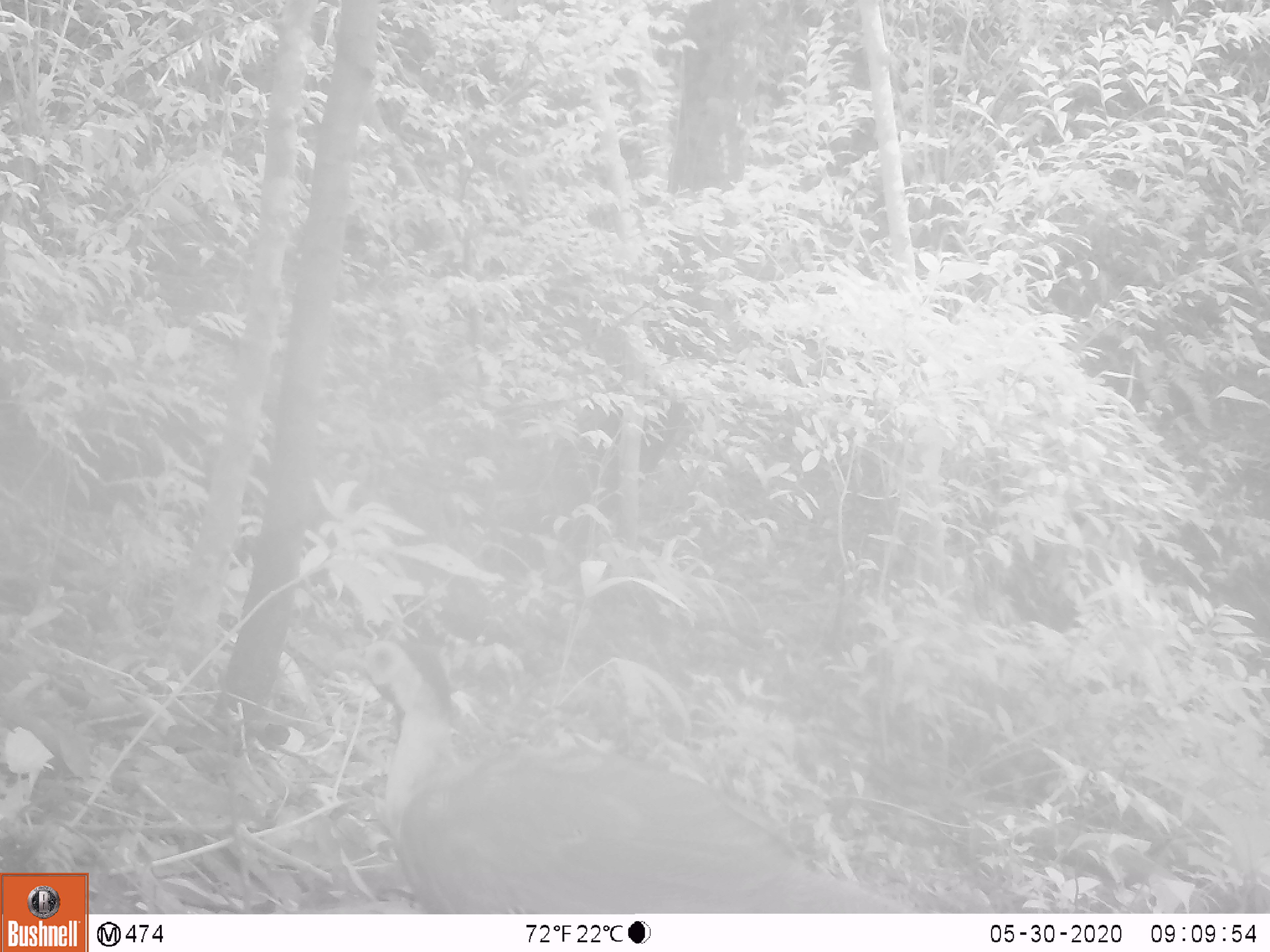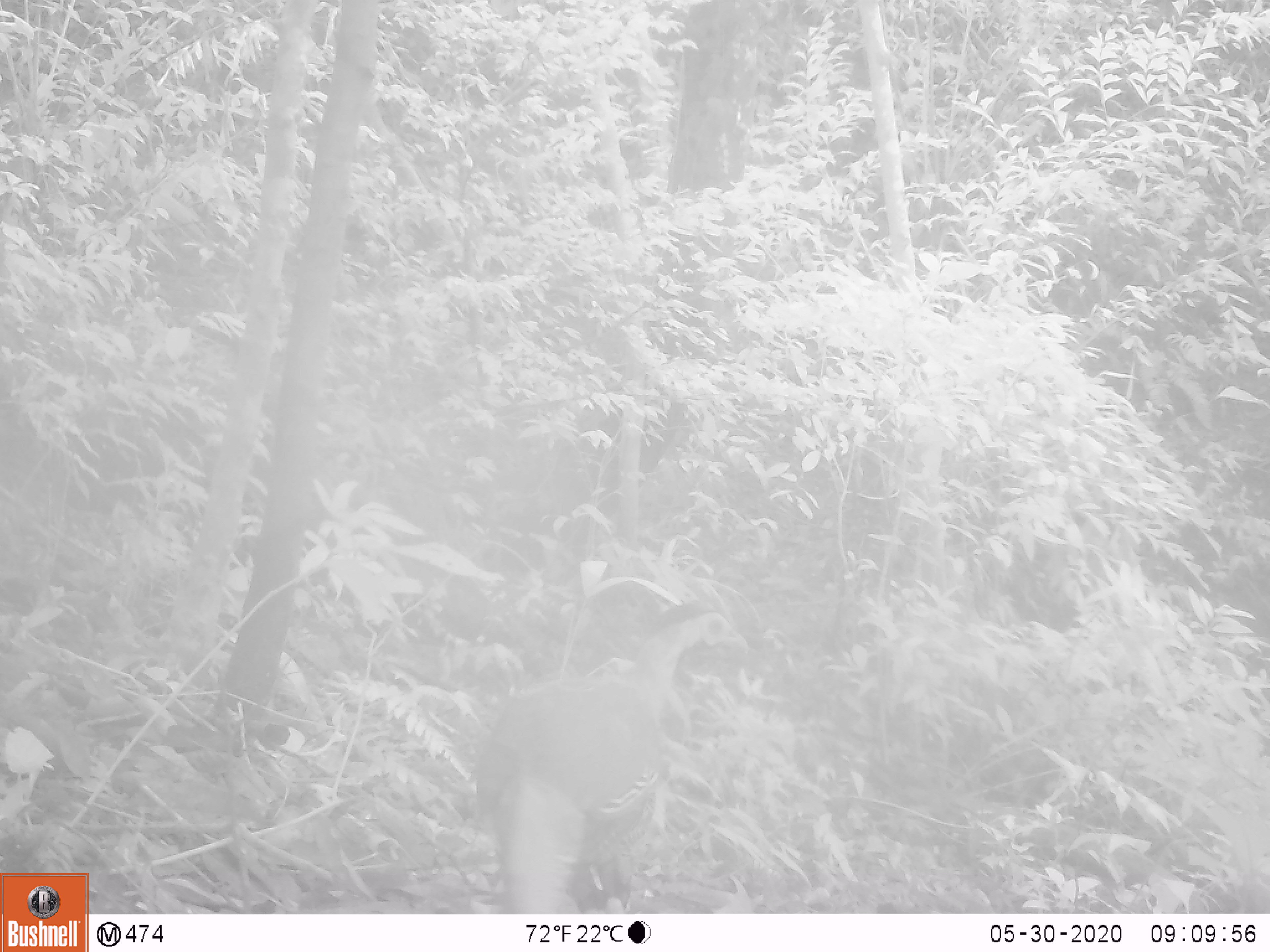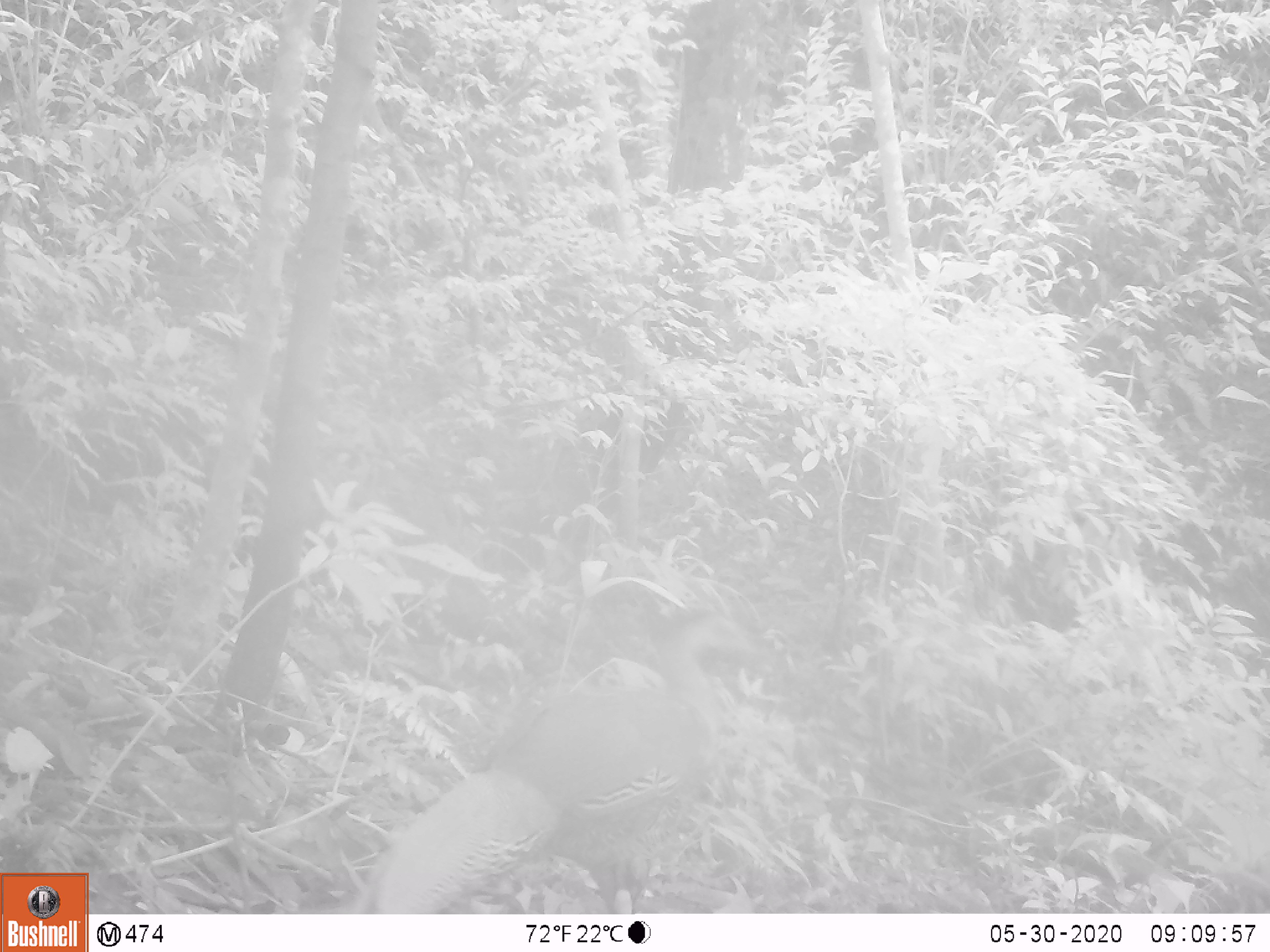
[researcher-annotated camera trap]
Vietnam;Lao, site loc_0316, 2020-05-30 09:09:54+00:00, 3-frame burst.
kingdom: Animalia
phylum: Chordata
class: Aves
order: Galliformes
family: Phasianidae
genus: Lophura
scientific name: Lophura nycthemera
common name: silver pheasant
Silver pheasant (Lophura nycthemera). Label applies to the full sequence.